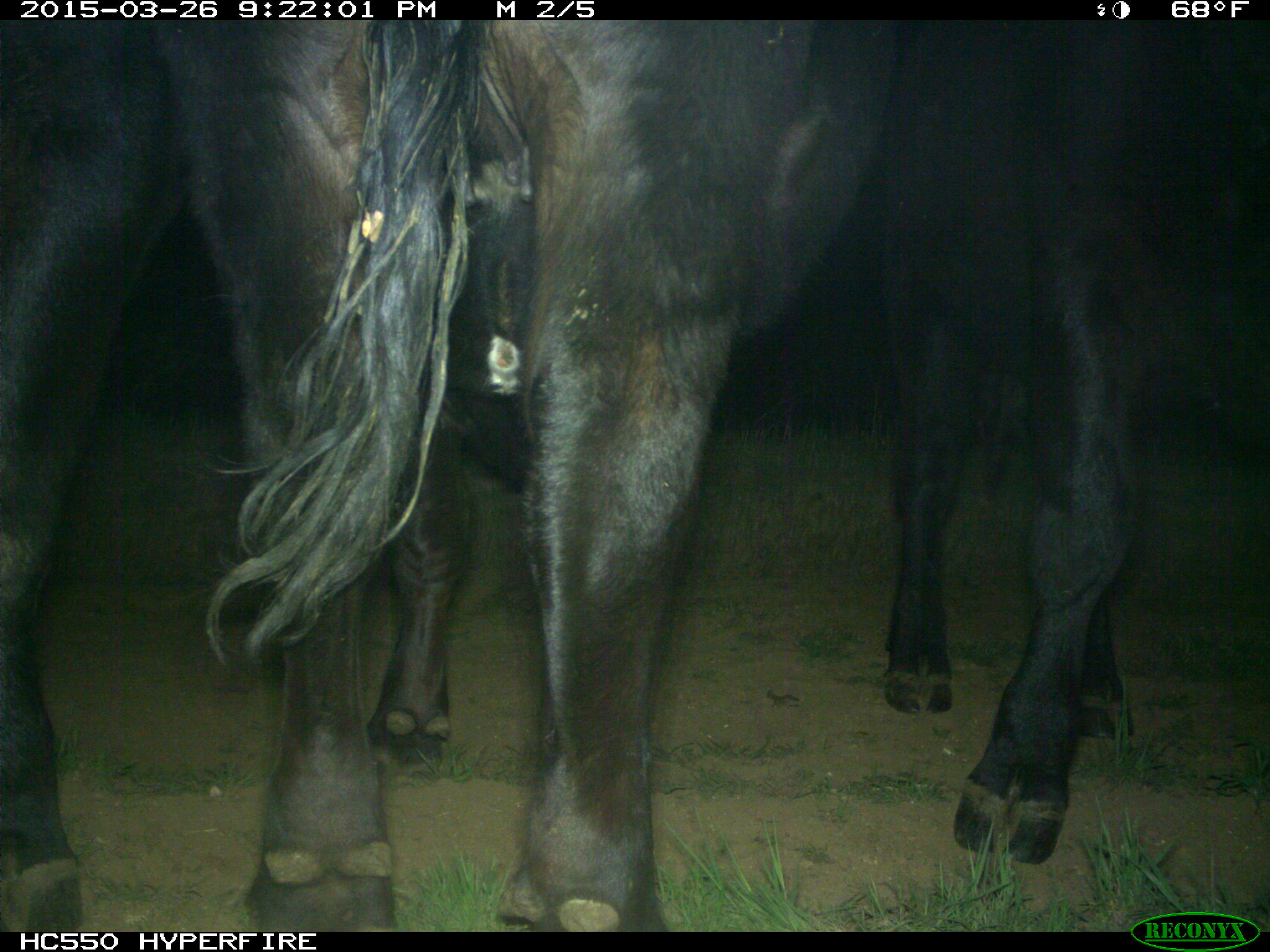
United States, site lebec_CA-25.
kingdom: Animalia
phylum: Chordata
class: Mammalia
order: Artiodactyla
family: Bovidae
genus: Bos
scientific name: Bos taurus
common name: domestic cow